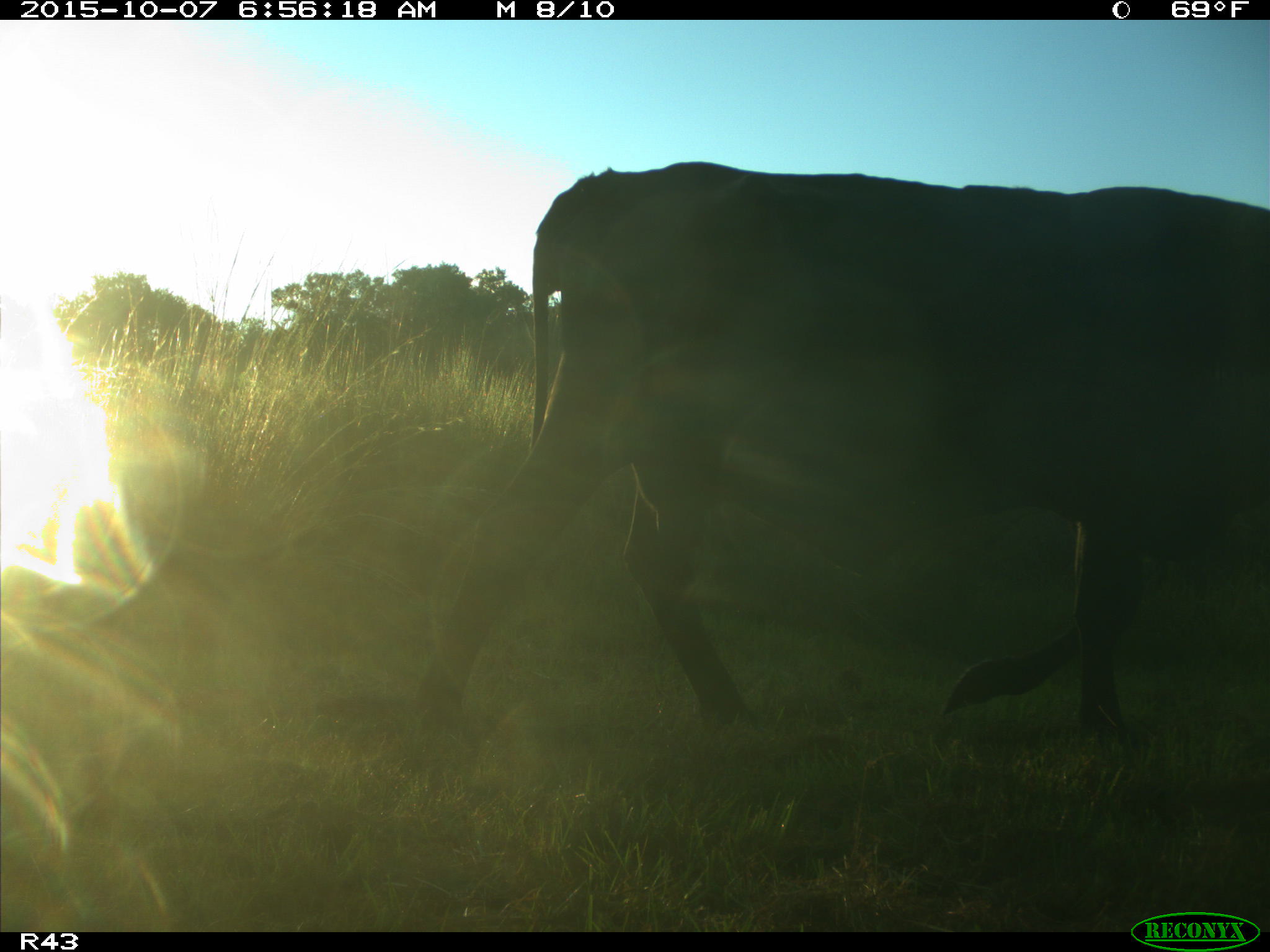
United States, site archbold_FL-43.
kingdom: Animalia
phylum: Chordata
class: Mammalia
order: Artiodactyla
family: Bovidae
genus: Bos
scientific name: Bos taurus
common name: domestic cow